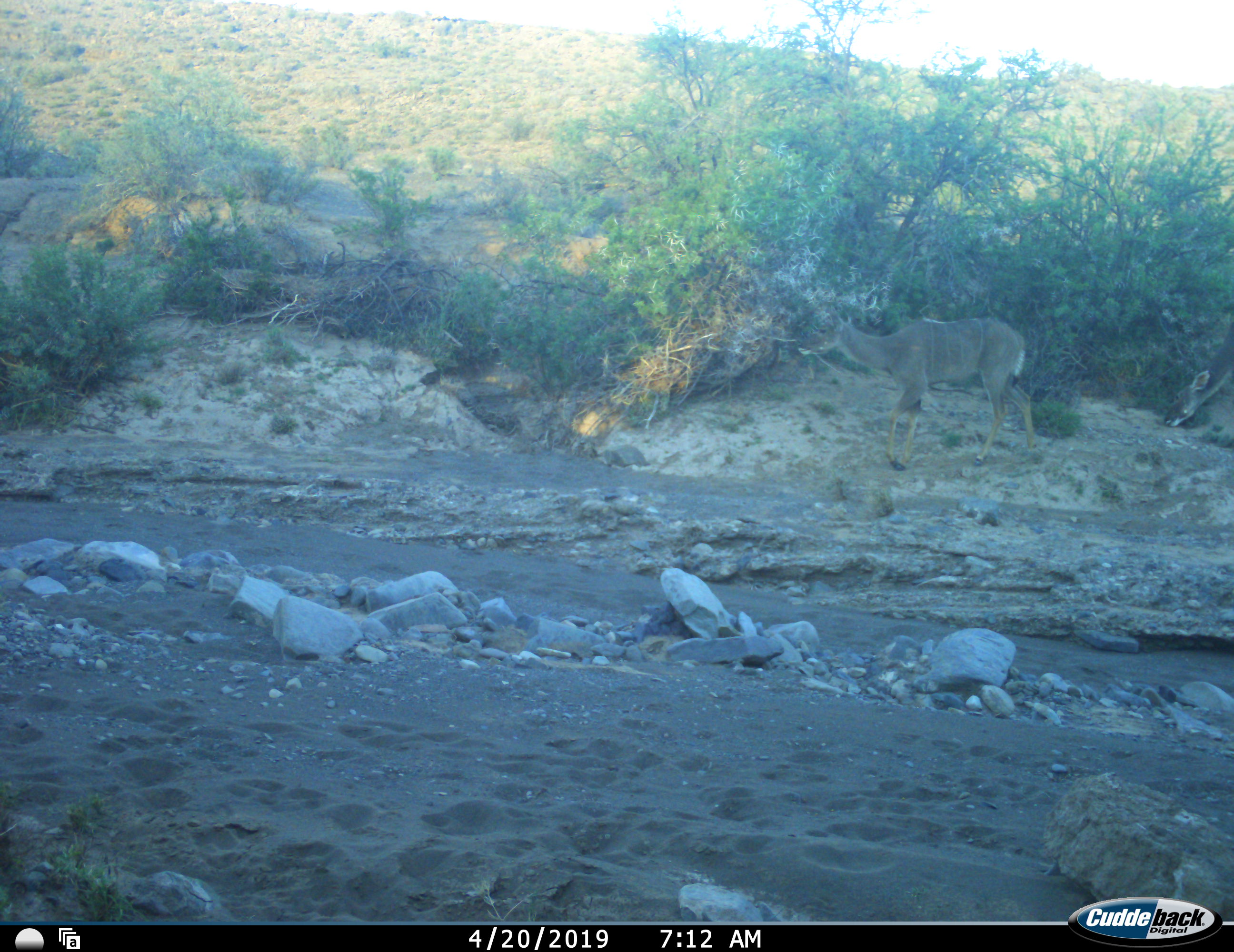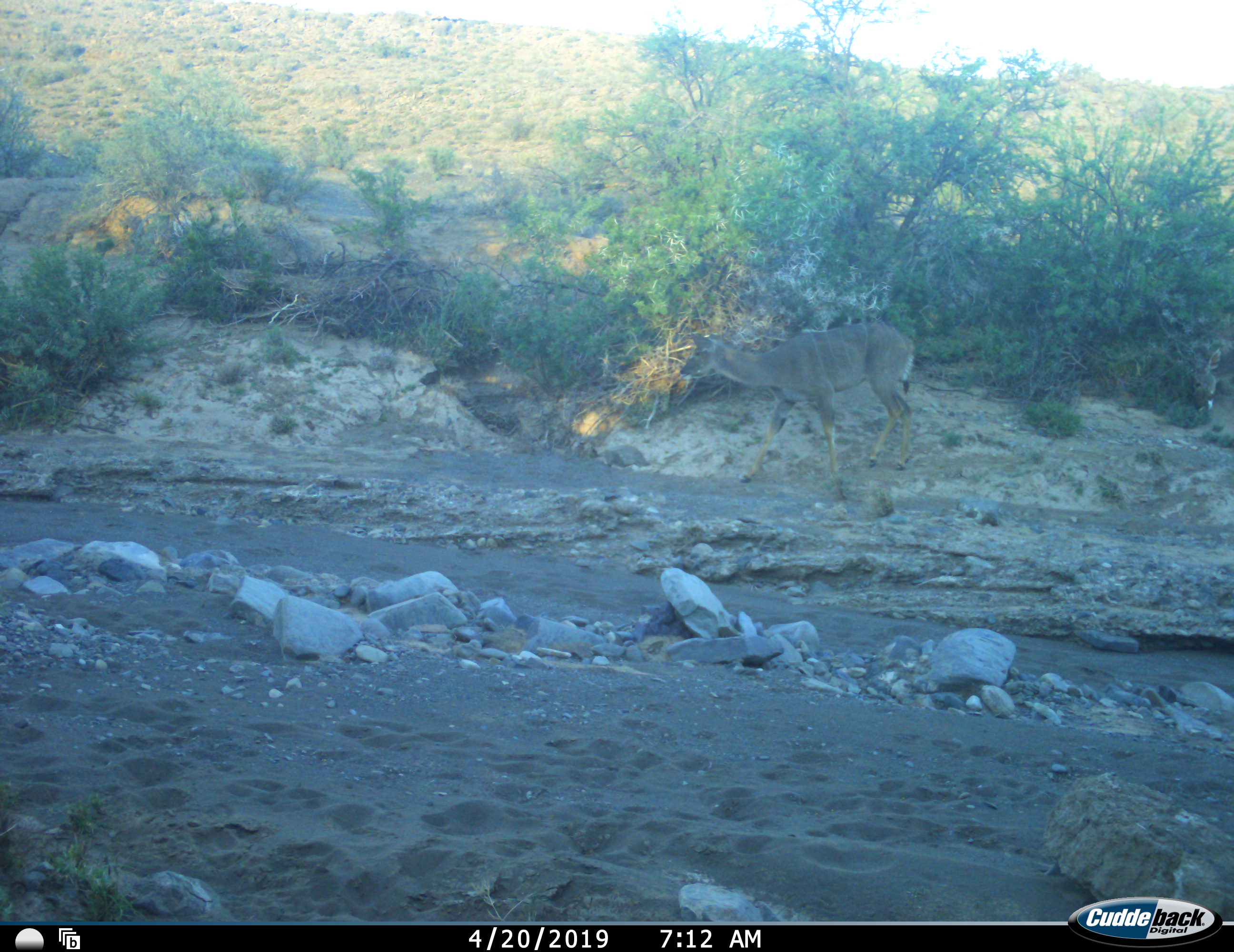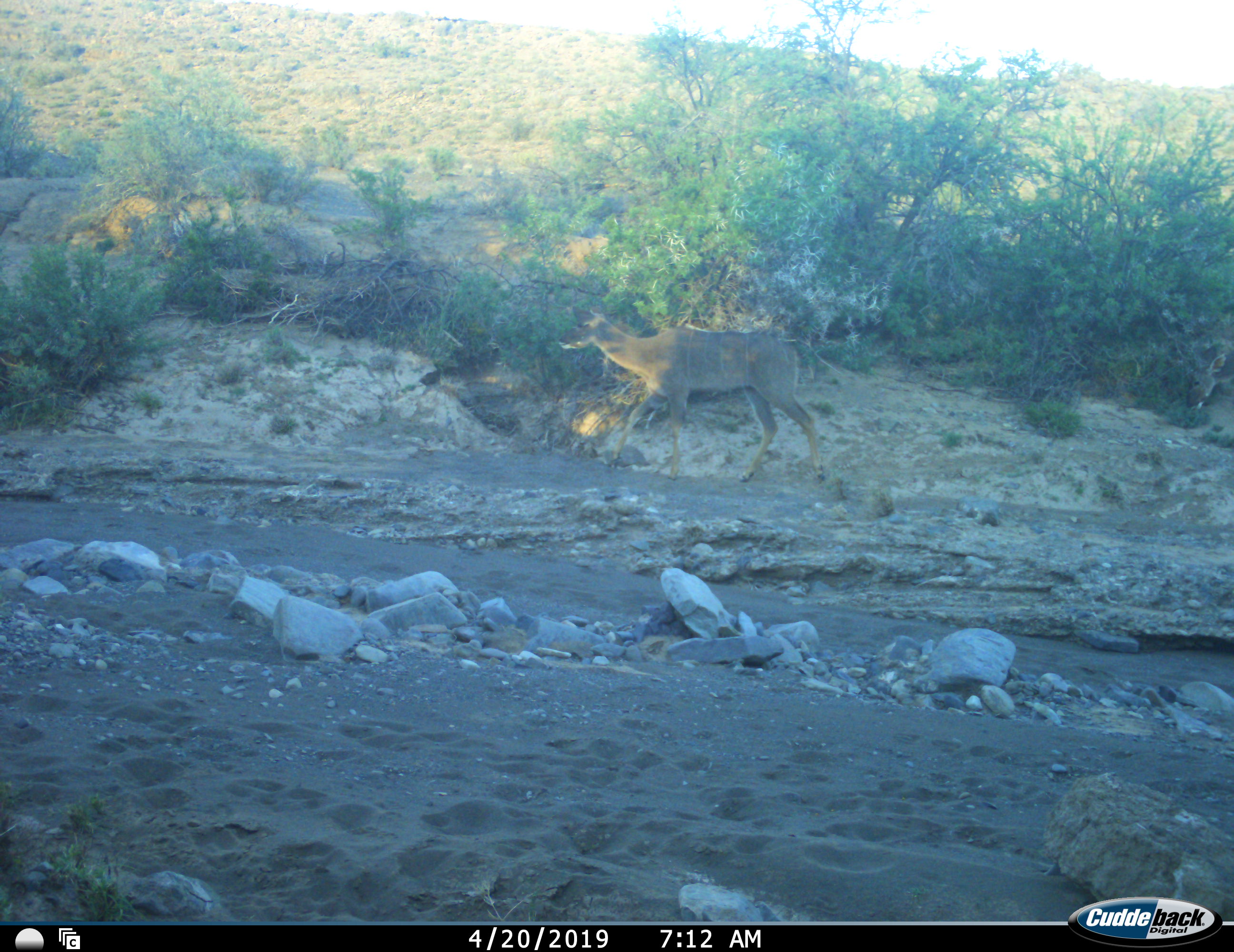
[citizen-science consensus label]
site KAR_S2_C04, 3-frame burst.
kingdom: Animalia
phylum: Chordata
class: Mammalia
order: Artiodactyla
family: Bovidae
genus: Tragelaphus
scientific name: Tragelaphus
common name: kudu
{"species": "kudu (Tragelaphus)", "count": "2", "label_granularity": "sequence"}